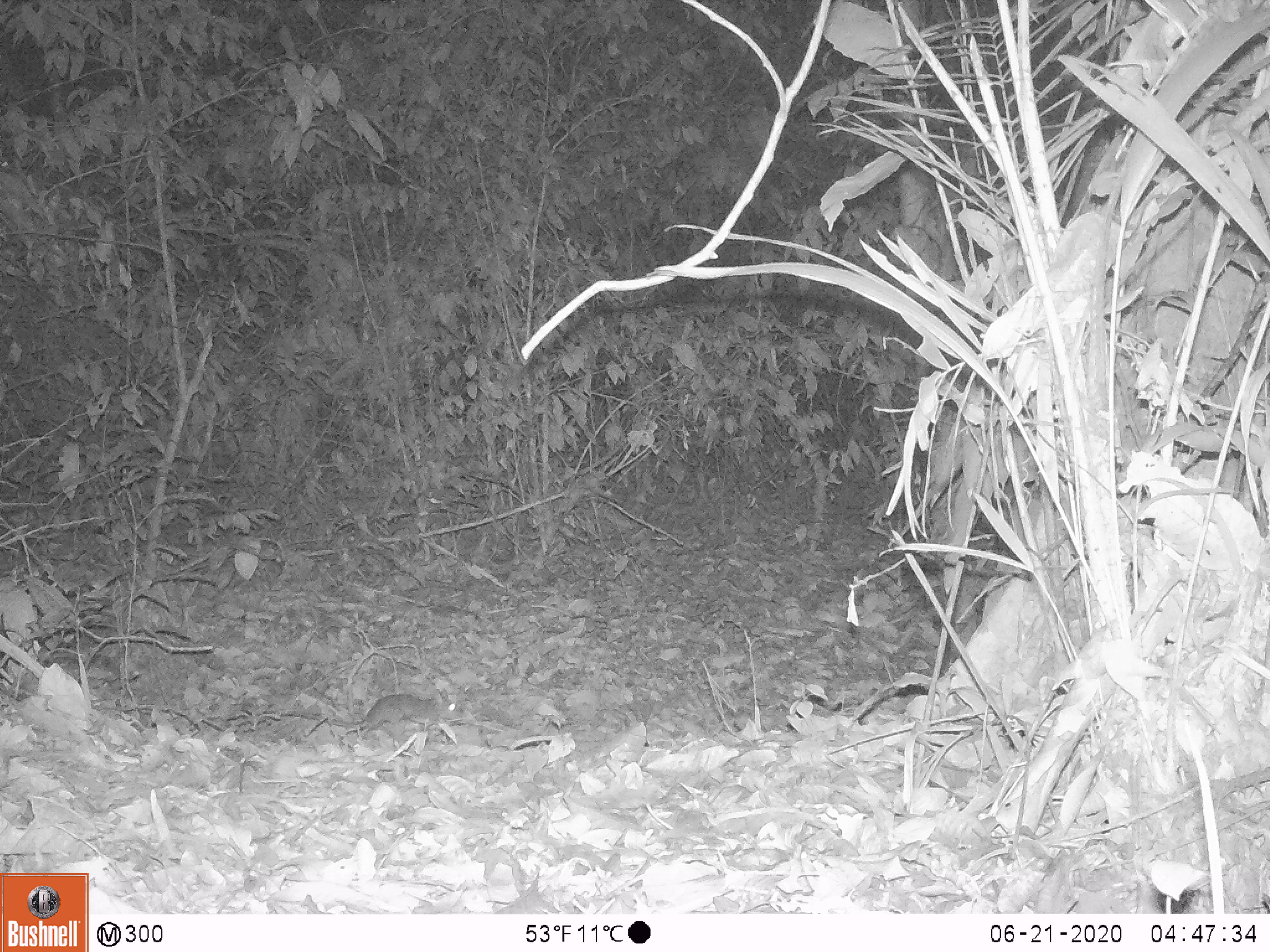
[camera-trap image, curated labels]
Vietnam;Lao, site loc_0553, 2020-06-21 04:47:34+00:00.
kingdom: Animalia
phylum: Chordata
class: Mammalia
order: Rodentia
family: Muridae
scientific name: Muridae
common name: old-world mice and rats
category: unidentified murid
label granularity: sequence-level